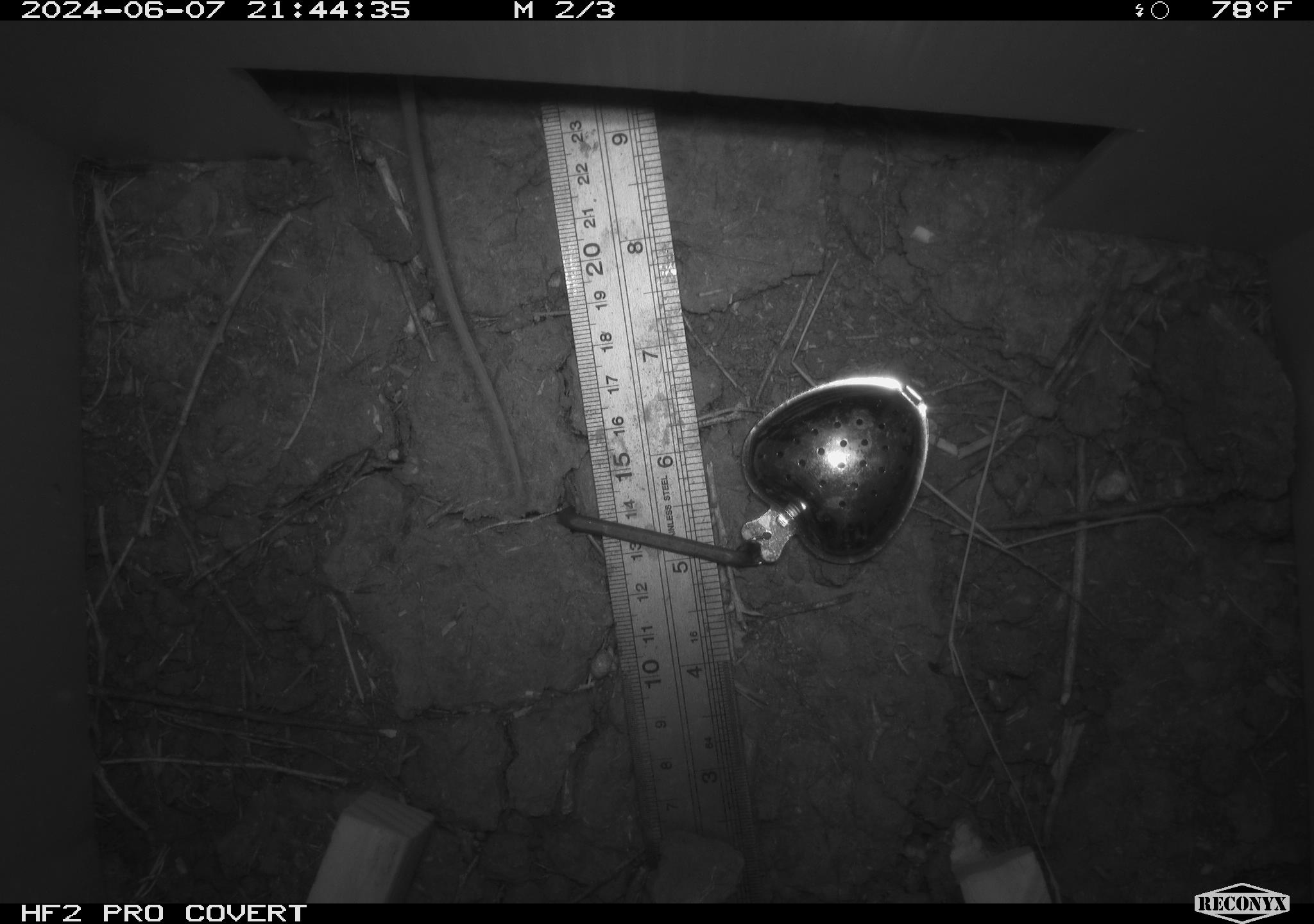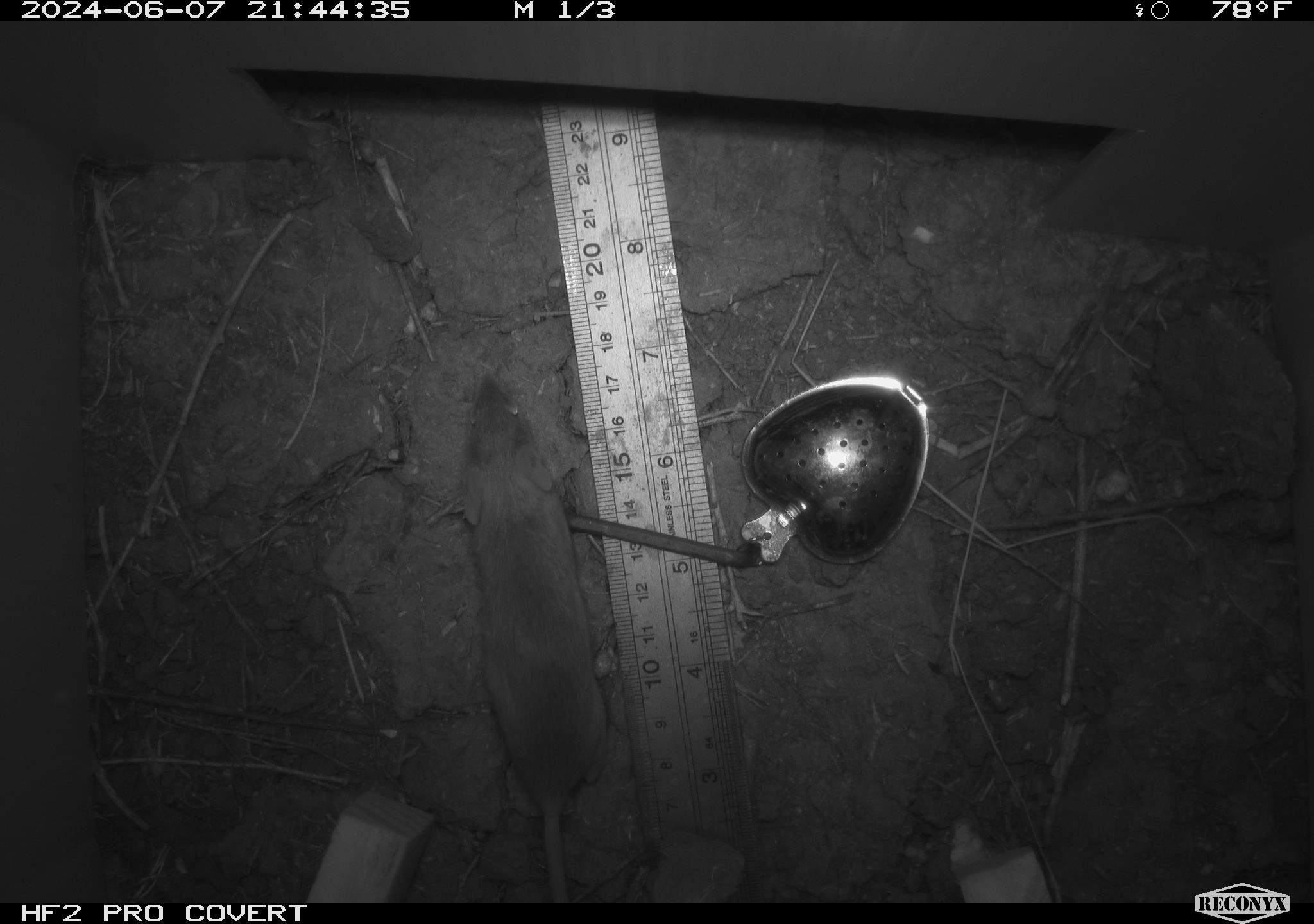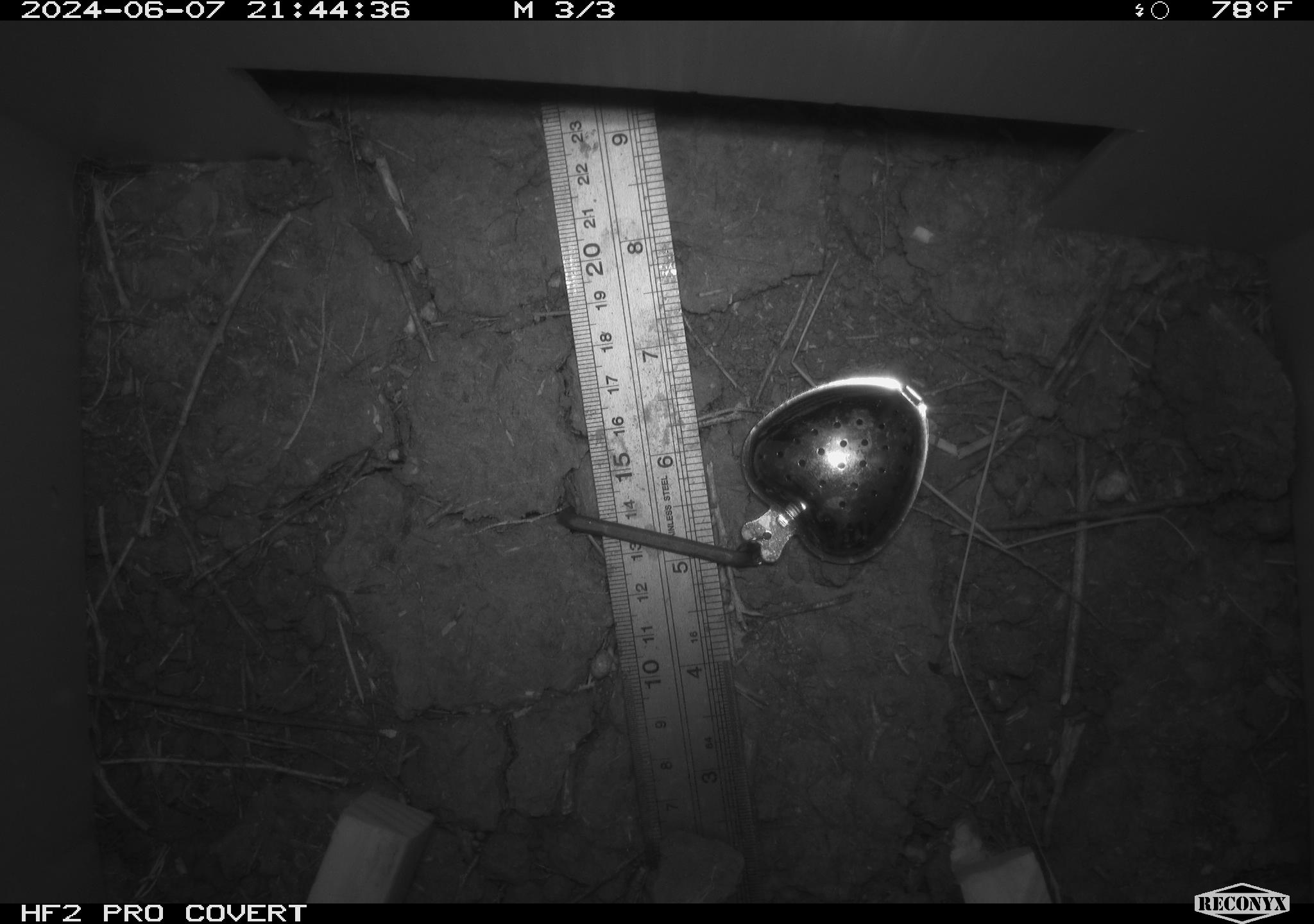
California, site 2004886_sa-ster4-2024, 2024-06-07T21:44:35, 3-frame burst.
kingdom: Animalia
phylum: Chordata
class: Mammalia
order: Rodentia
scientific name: Rodentia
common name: mouse species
Mouse species (Rodentia).